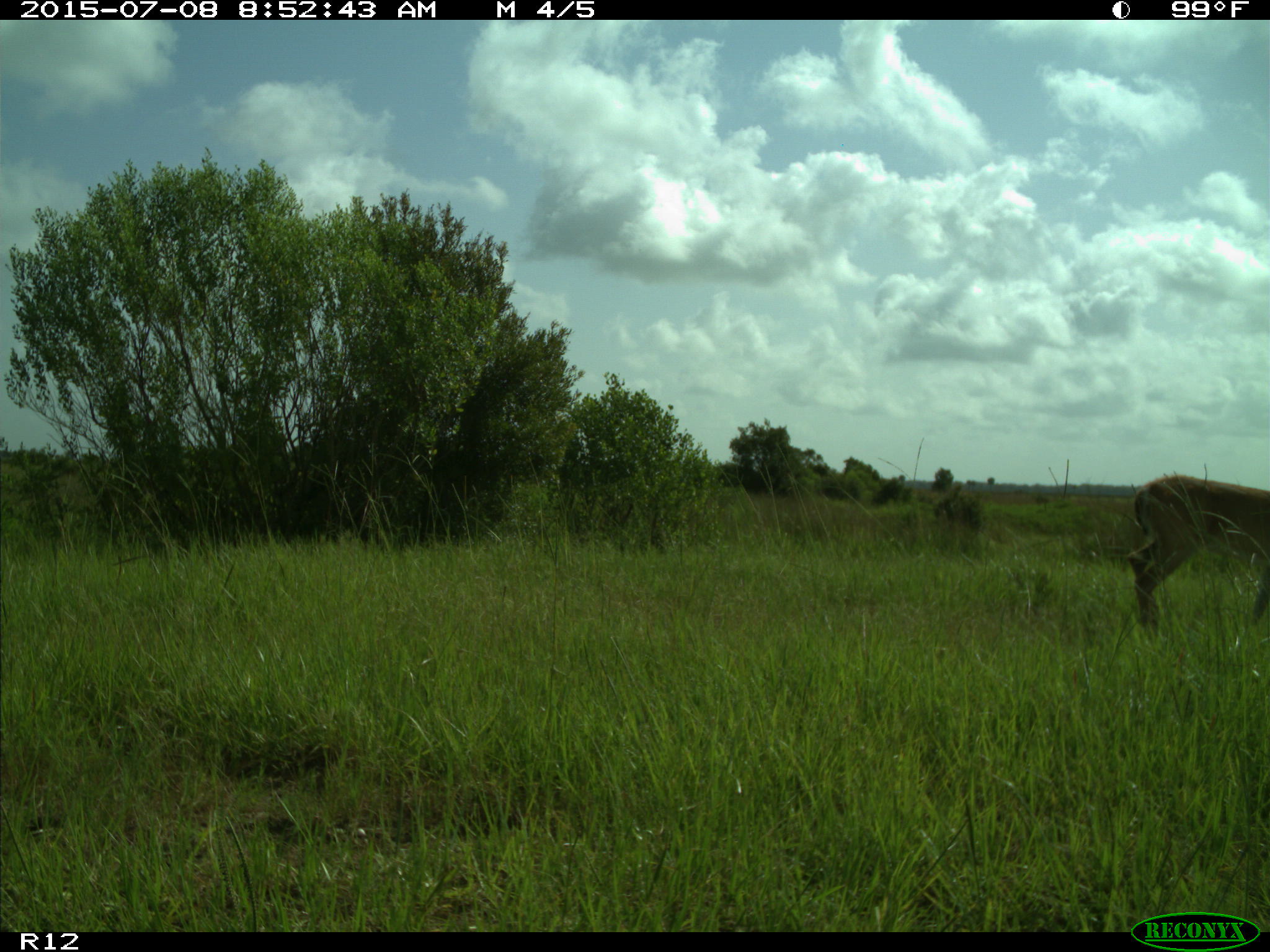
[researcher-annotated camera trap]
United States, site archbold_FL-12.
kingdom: Animalia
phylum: Chordata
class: Mammalia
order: Artiodactyla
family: Cervidae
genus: Odocoileus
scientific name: Odocoileus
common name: deer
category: unidentified deer